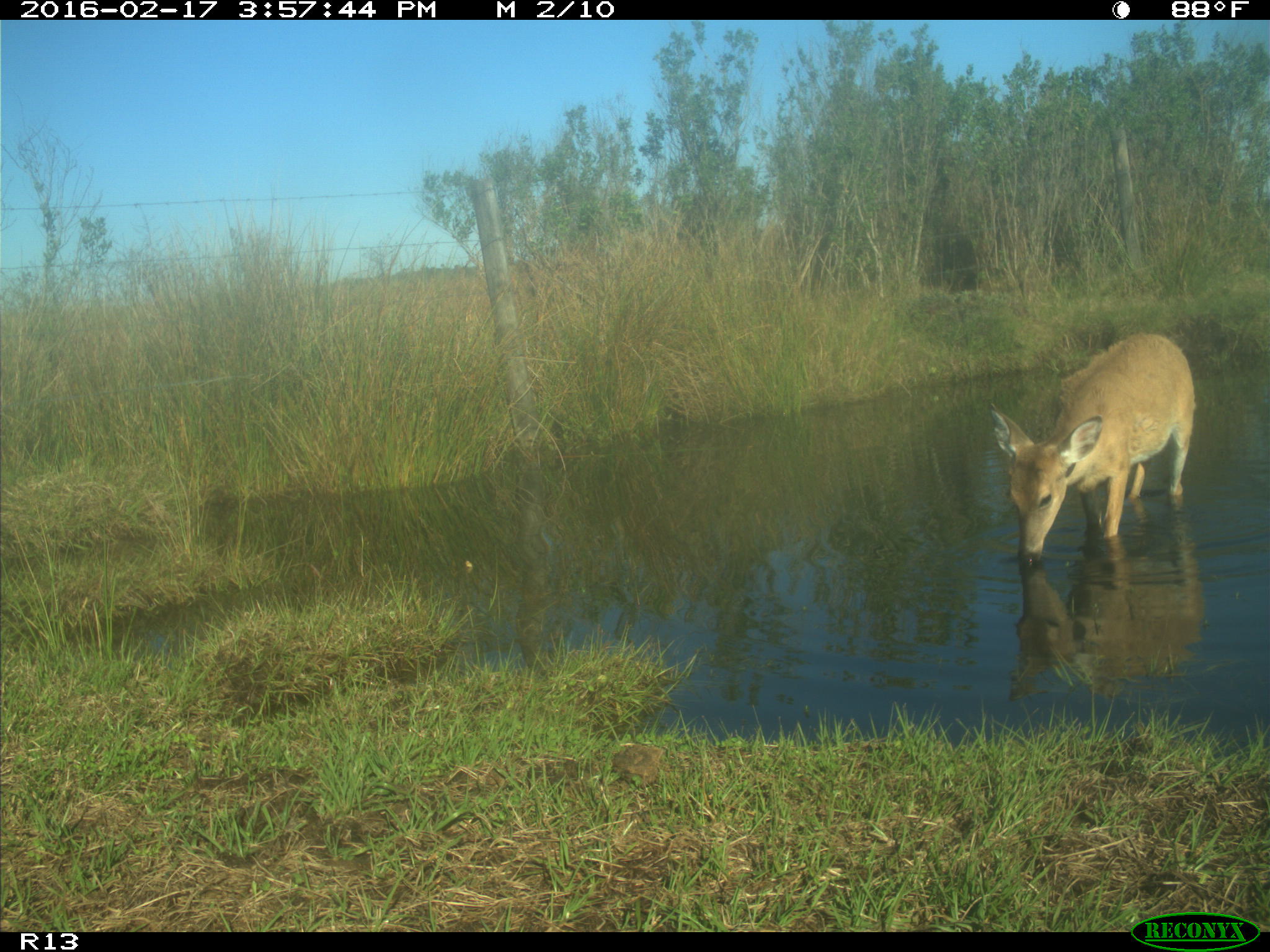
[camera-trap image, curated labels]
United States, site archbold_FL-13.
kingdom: Animalia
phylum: Chordata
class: Mammalia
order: Artiodactyla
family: Cervidae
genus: Odocoileus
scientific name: Odocoileus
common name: deer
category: unidentified deer